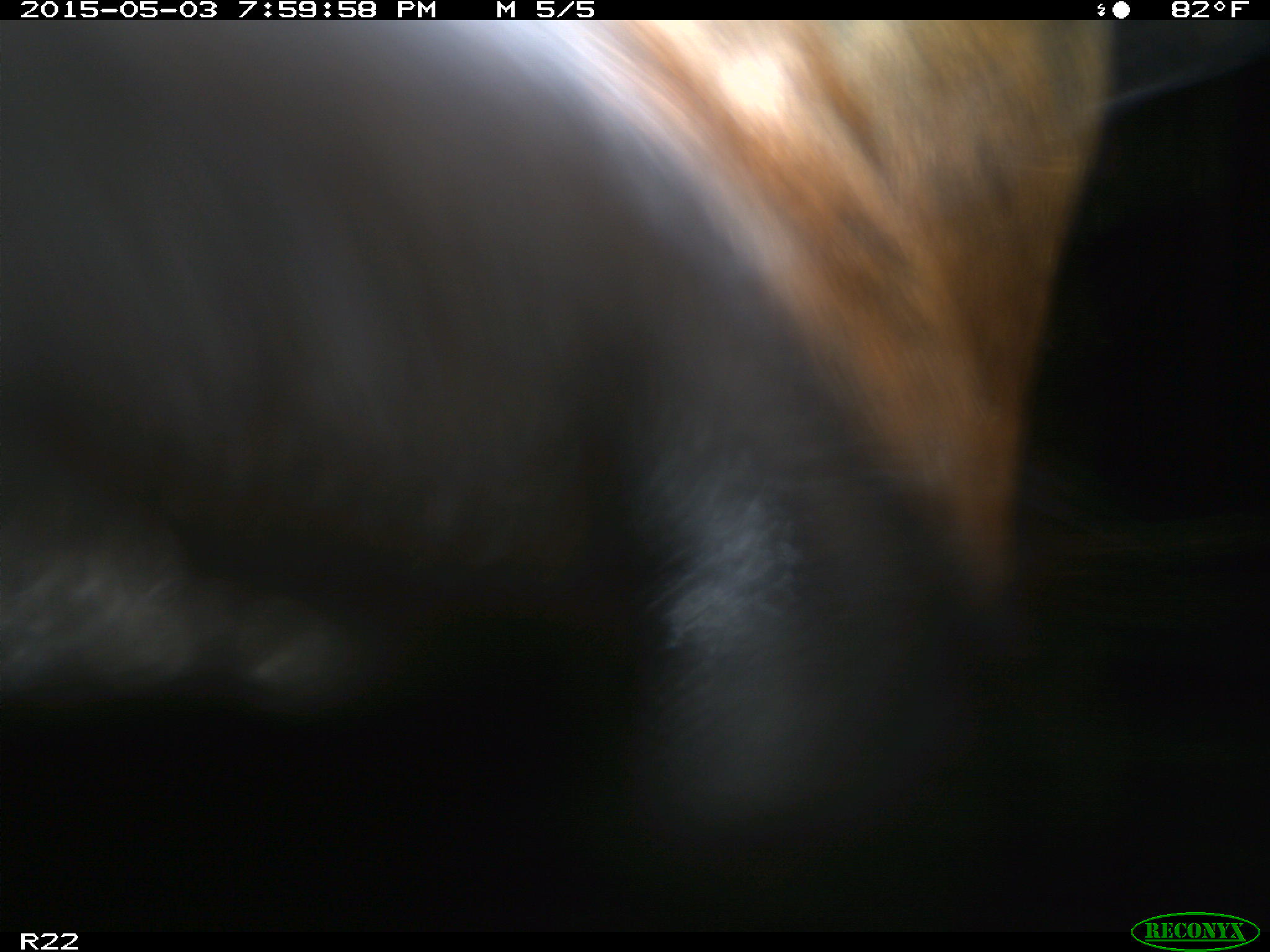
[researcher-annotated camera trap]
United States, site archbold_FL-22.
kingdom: Animalia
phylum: Chordata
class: Mammalia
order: Artiodactyla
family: Bovidae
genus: Bos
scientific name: Bos taurus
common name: domestic cow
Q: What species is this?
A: Bos taurus (domestic cow).